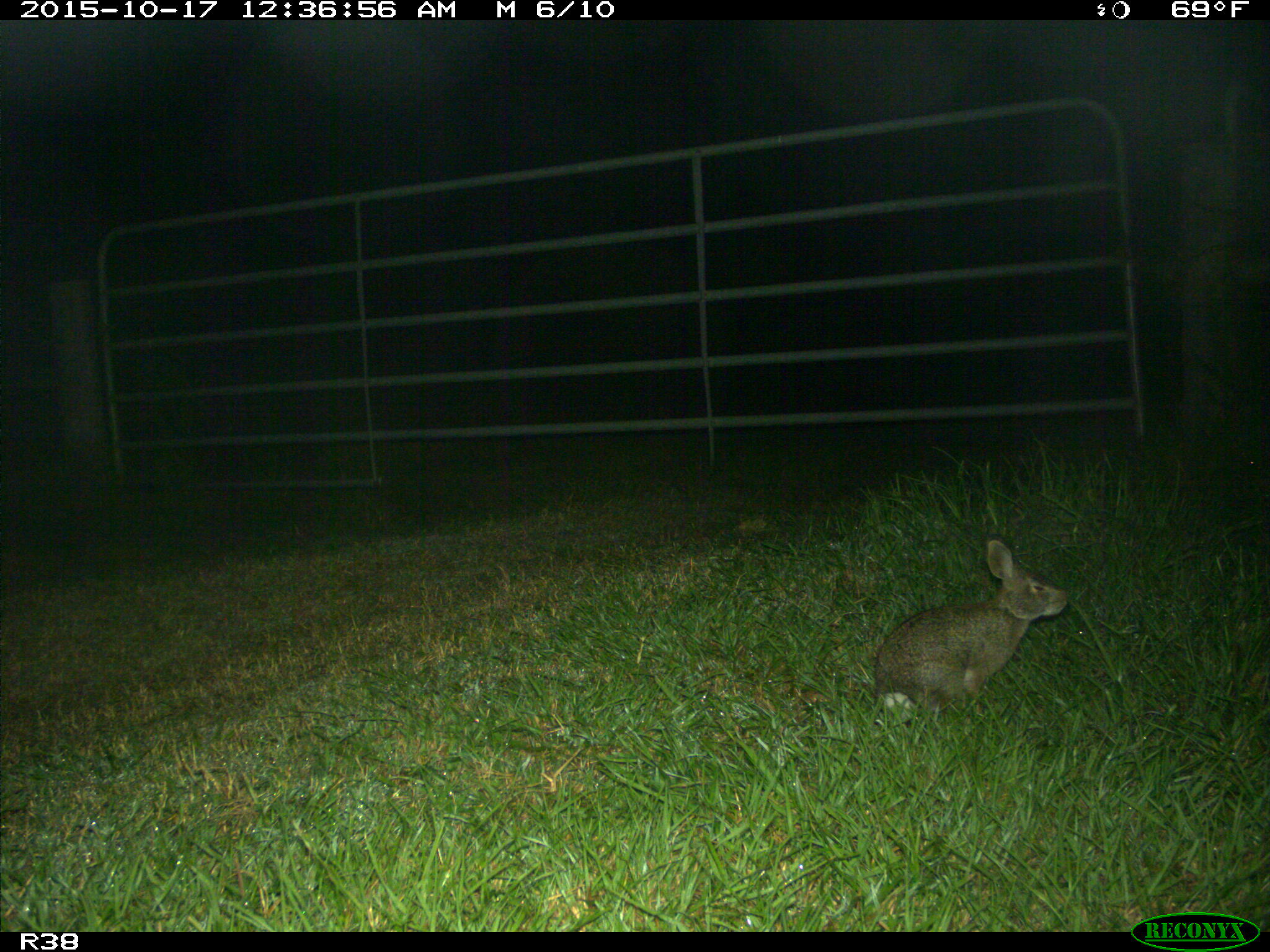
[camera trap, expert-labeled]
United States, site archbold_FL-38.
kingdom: Animalia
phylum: Chordata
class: Mammalia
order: Lagomorpha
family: Leporidae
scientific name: Leporidae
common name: rabbits and hares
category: unidentified rabbit